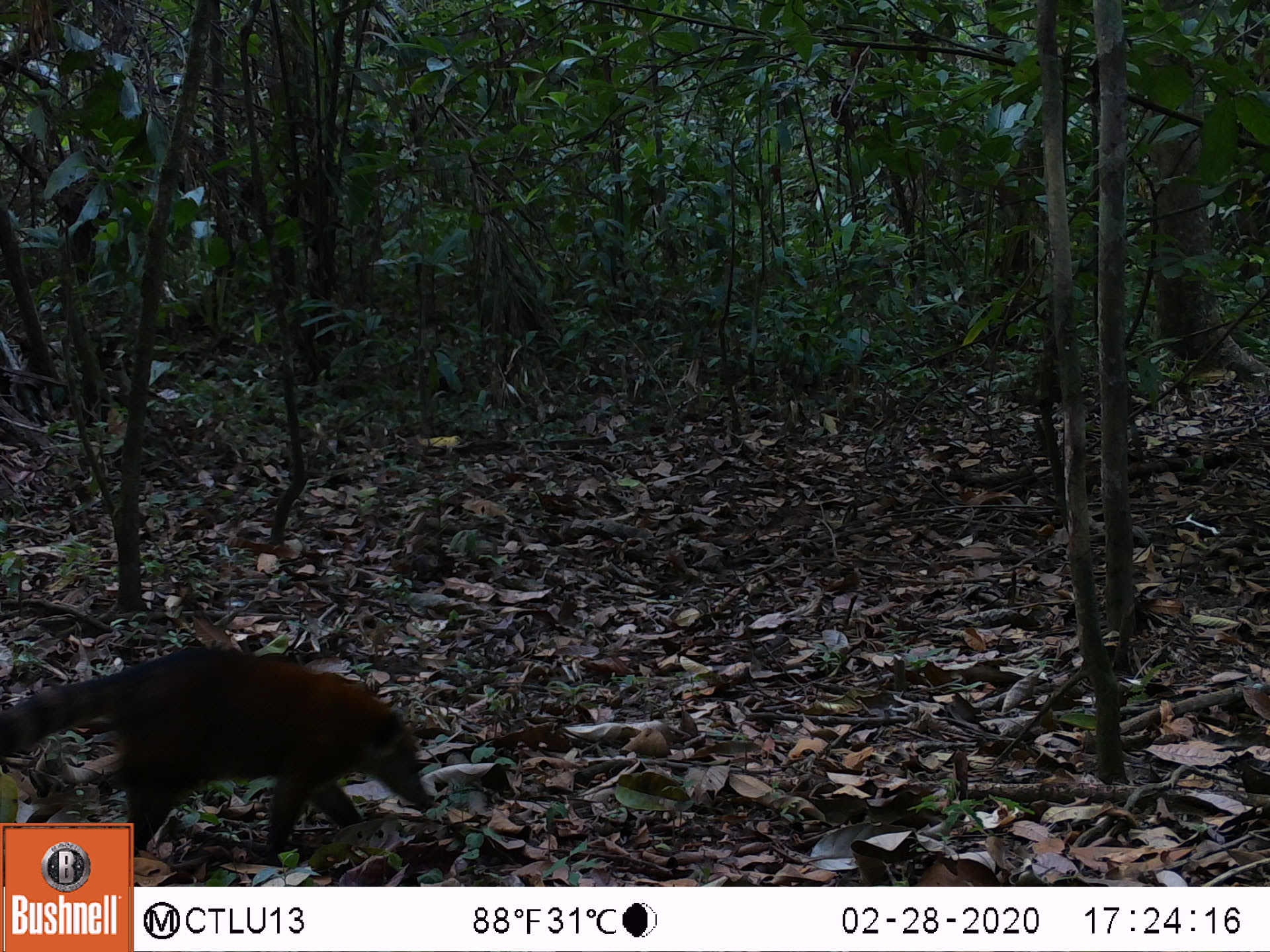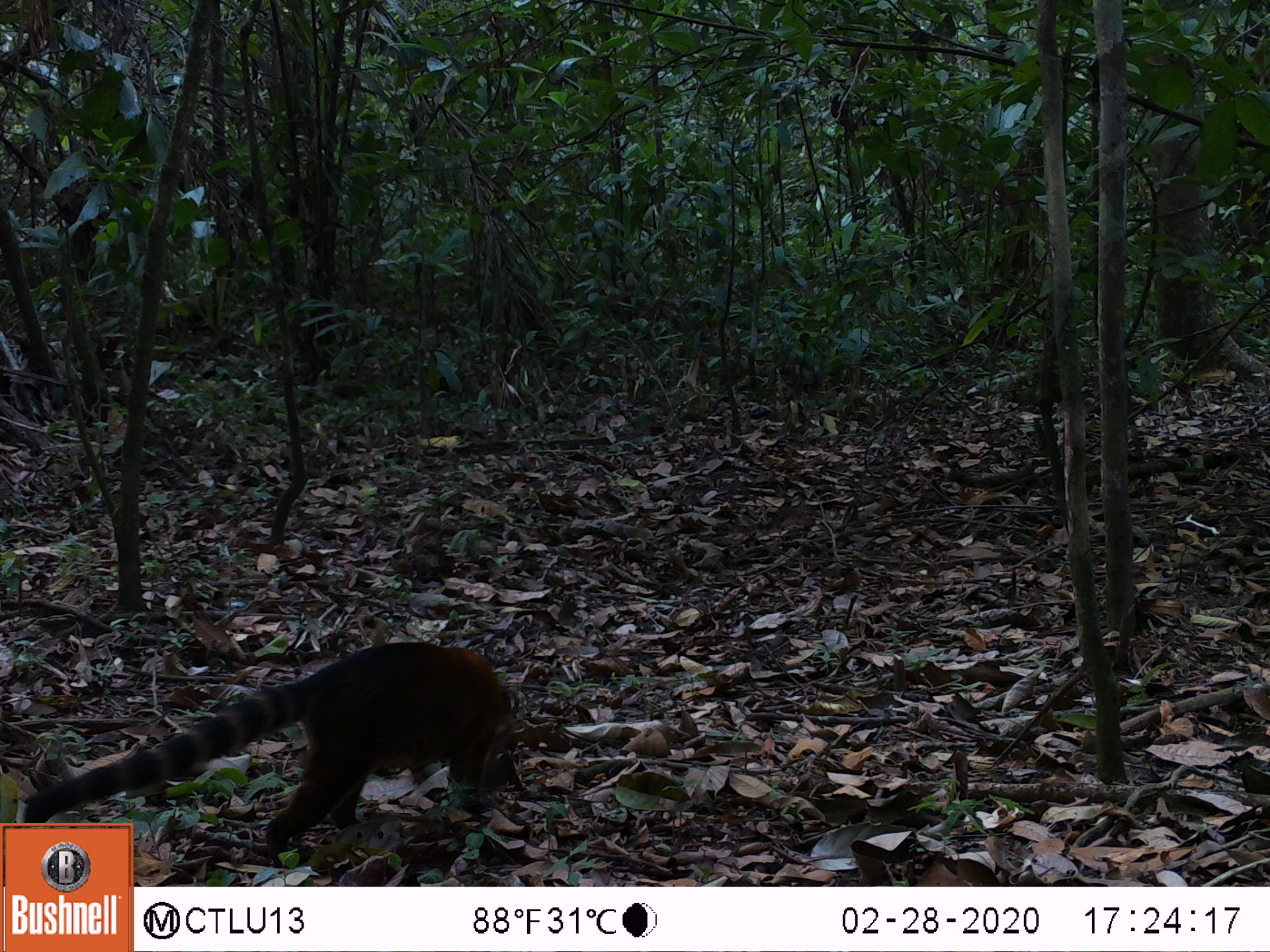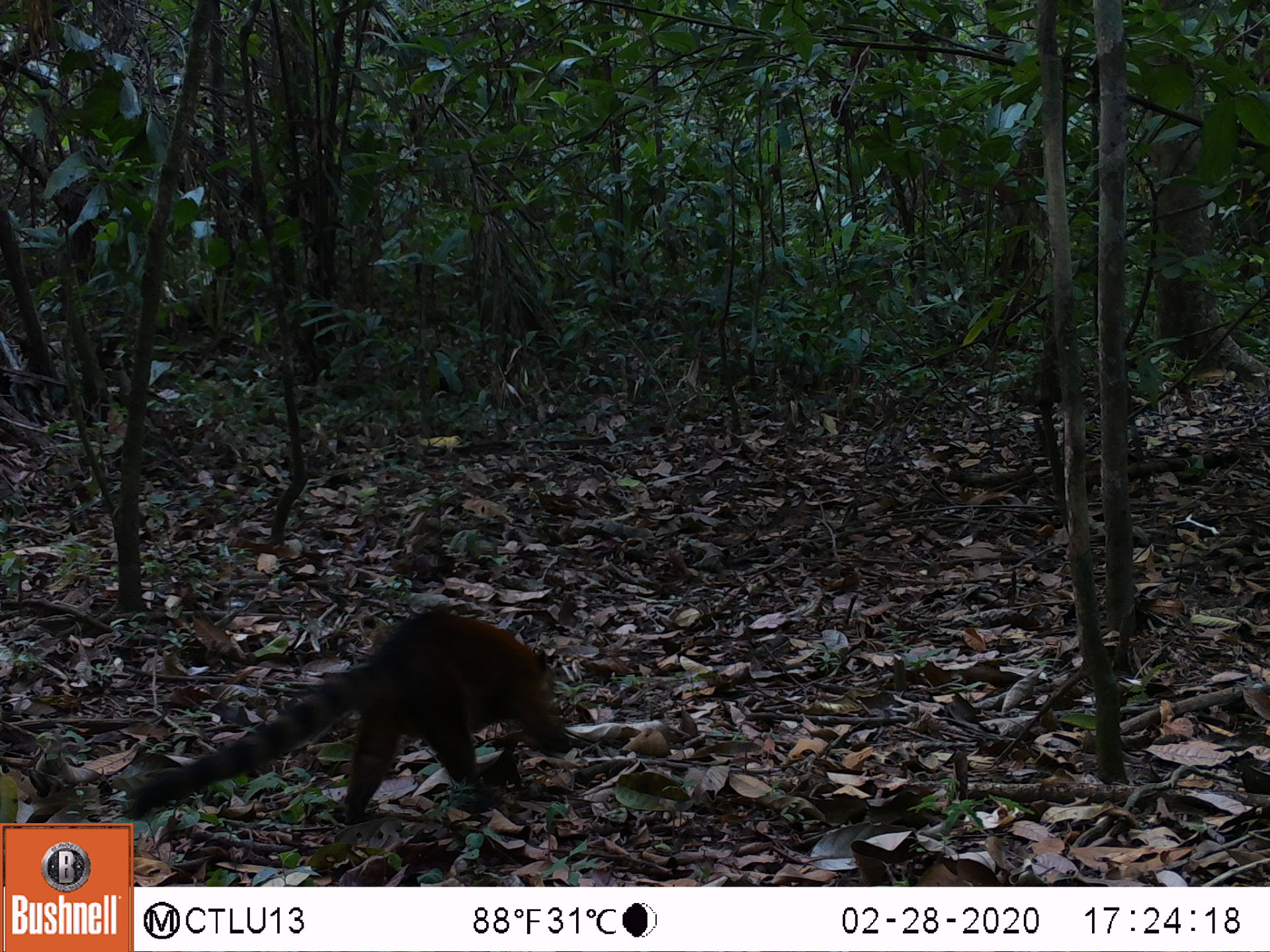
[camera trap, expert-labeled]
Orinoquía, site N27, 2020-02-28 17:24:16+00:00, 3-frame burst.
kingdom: Animalia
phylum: Chordata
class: Mammalia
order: Carnivora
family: Procyonidae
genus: Nasua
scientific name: Nasua nasua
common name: south american coati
South american coati (Nasua nasua).